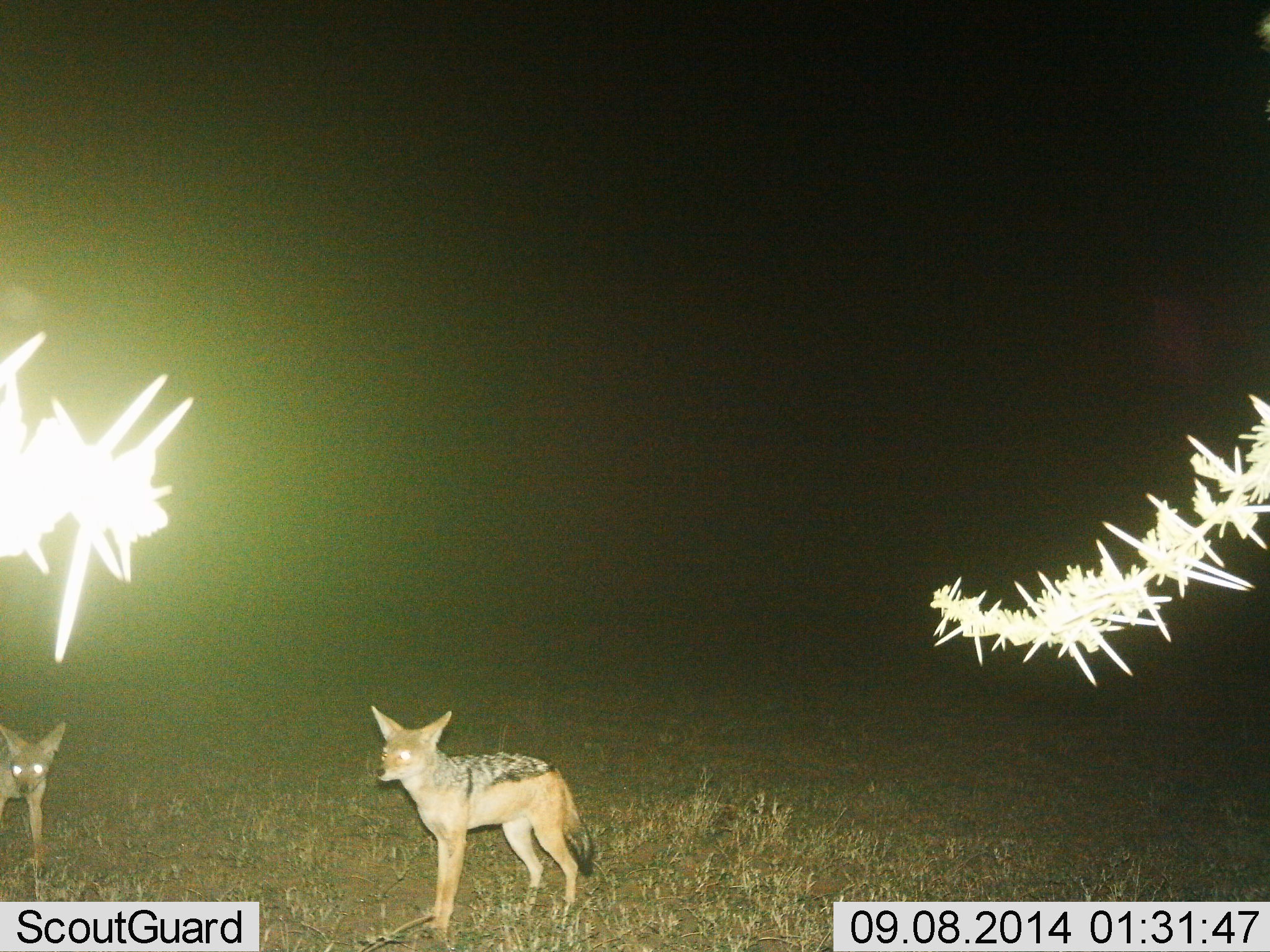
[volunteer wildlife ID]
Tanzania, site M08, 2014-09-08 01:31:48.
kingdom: Animalia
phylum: Chordata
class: Mammalia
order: Carnivora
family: Canidae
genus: Lupulella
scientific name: Lupulella mesomelas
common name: black-backed jackal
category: jackal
Jackal (black-backed jackal) (Lupulella mesomelas), count 2. Behavior (volunteer vote fractions): standing 90%, resting 0%, moving 10%, interacting 0%. Young present (vote fraction): 10%. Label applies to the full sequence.